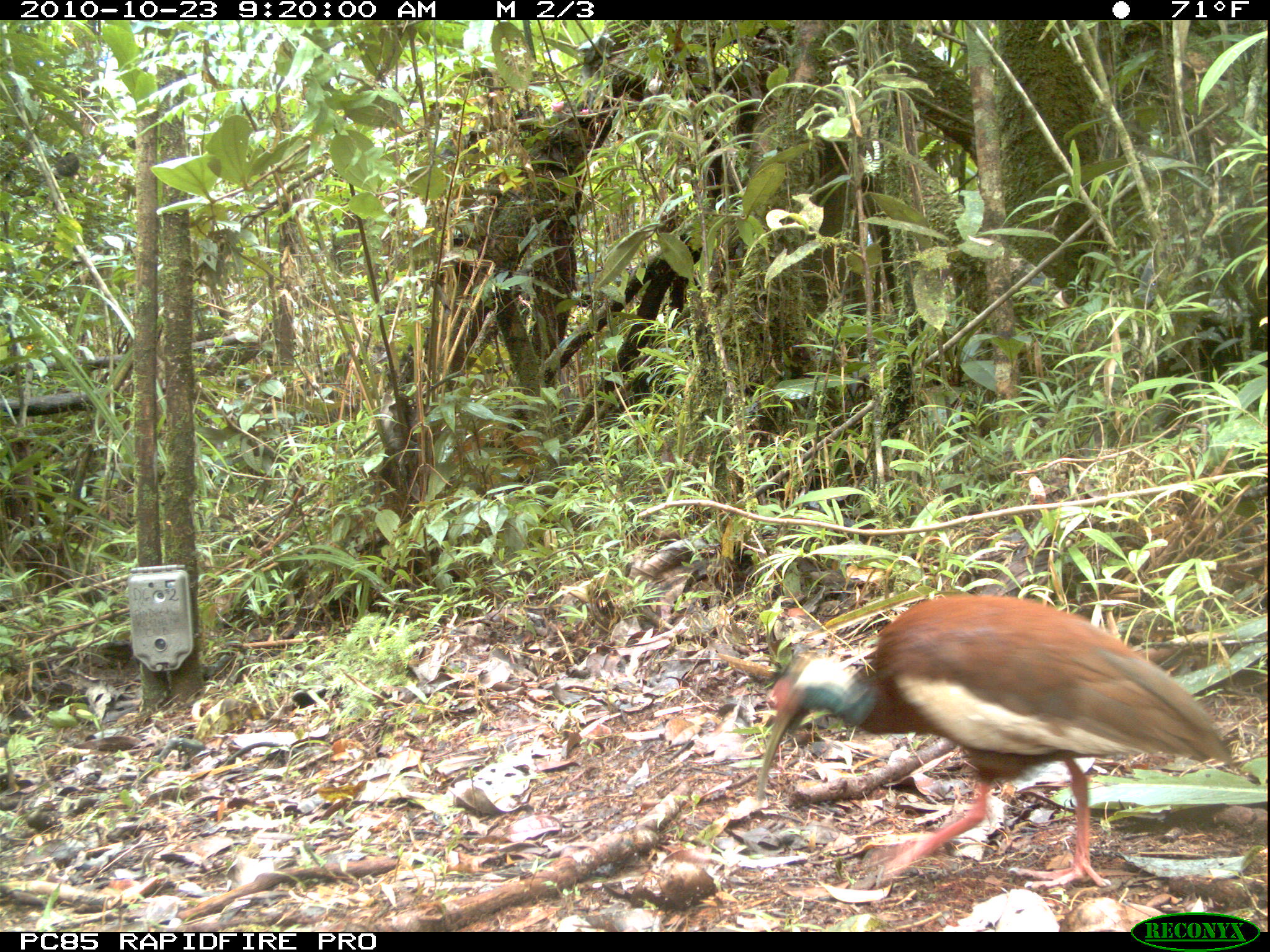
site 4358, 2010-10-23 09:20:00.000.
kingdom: Animalia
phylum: Chordata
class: Aves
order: Pelecaniformes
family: Threskiornithidae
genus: Lophotibis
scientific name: Lophotibis cristata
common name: madagascan ibis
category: lophotibis cristataa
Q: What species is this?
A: Lophotibis cristataa (madagascan ibis) (Lophotibis cristata).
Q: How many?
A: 1.